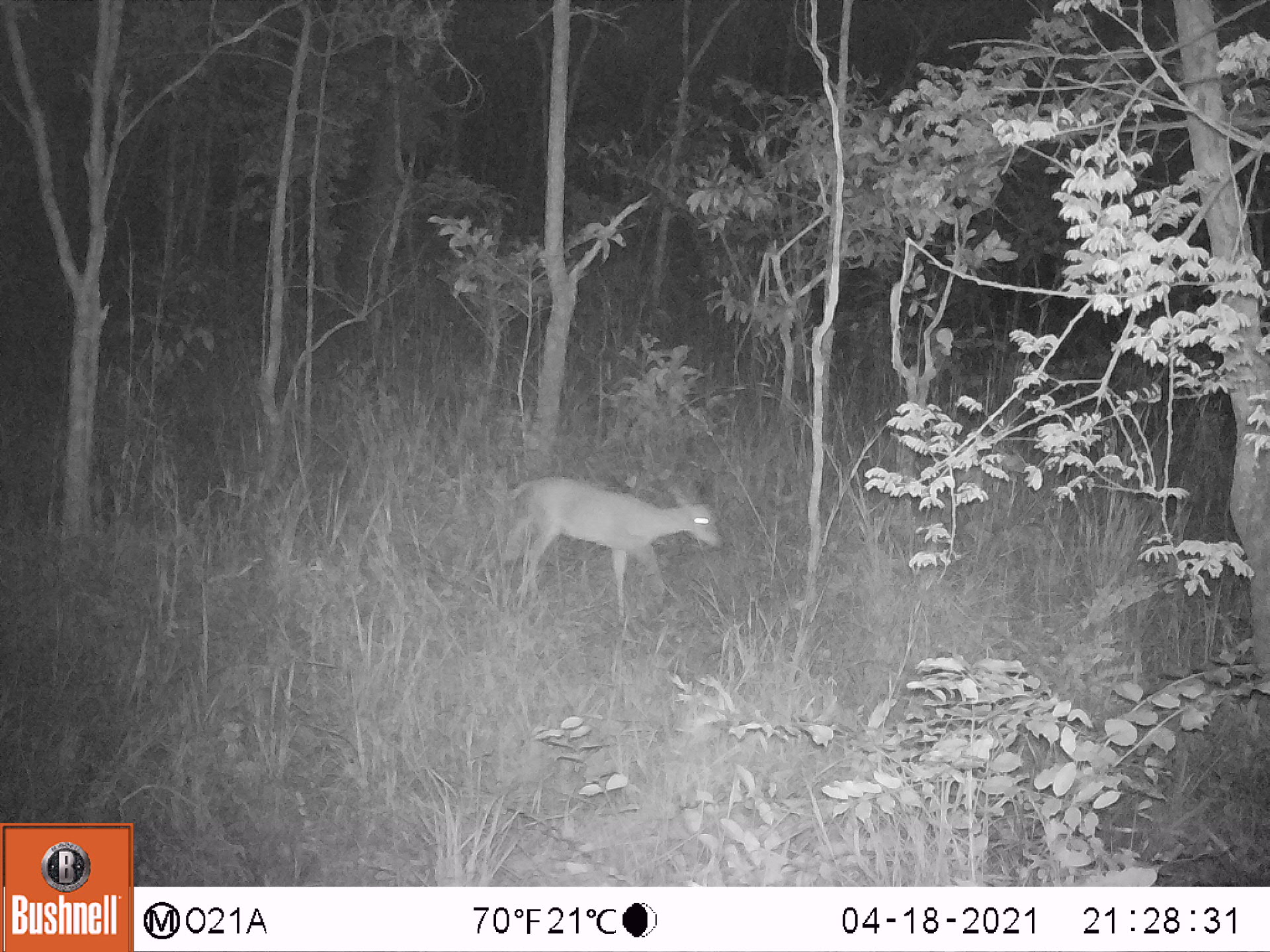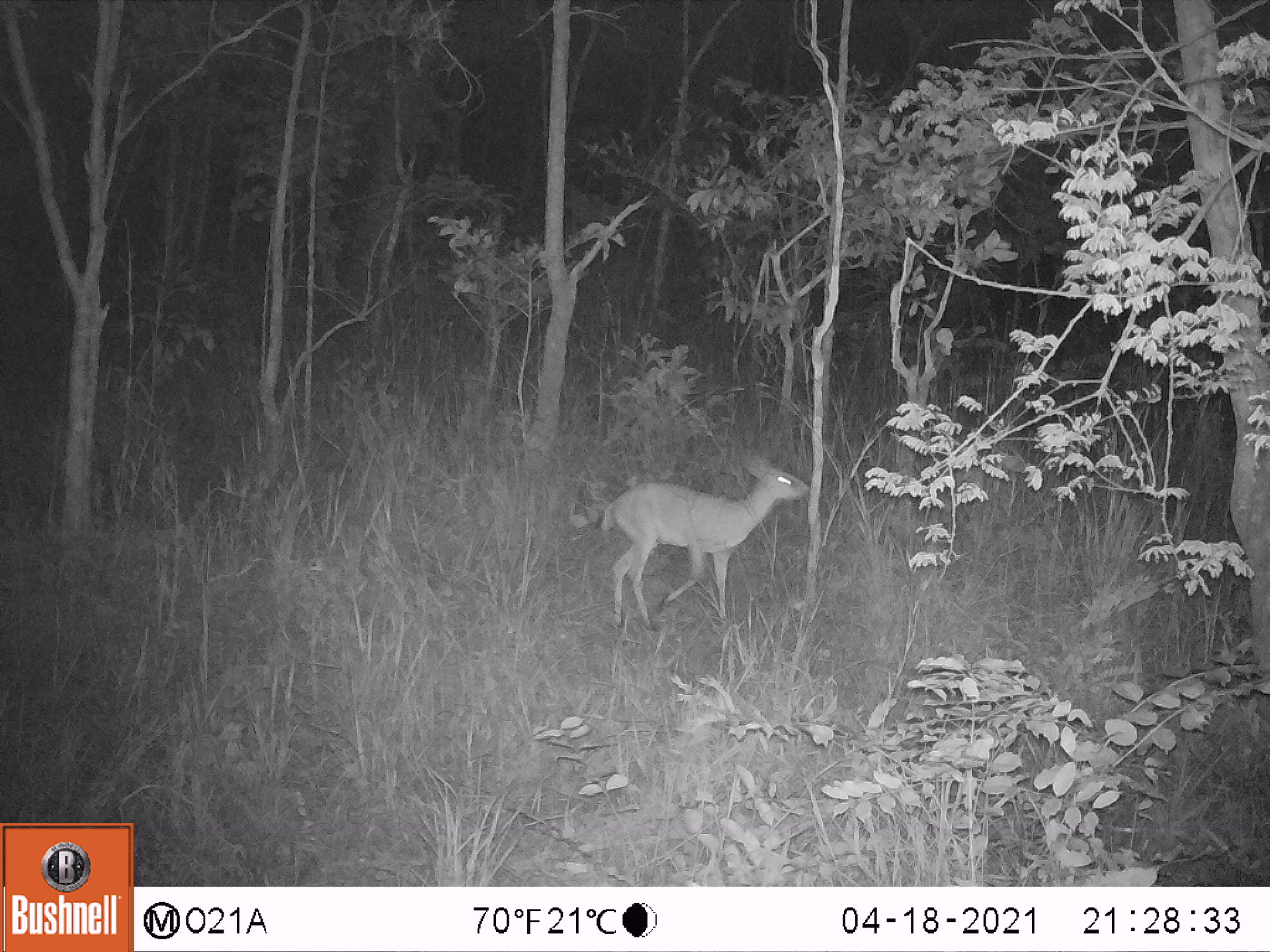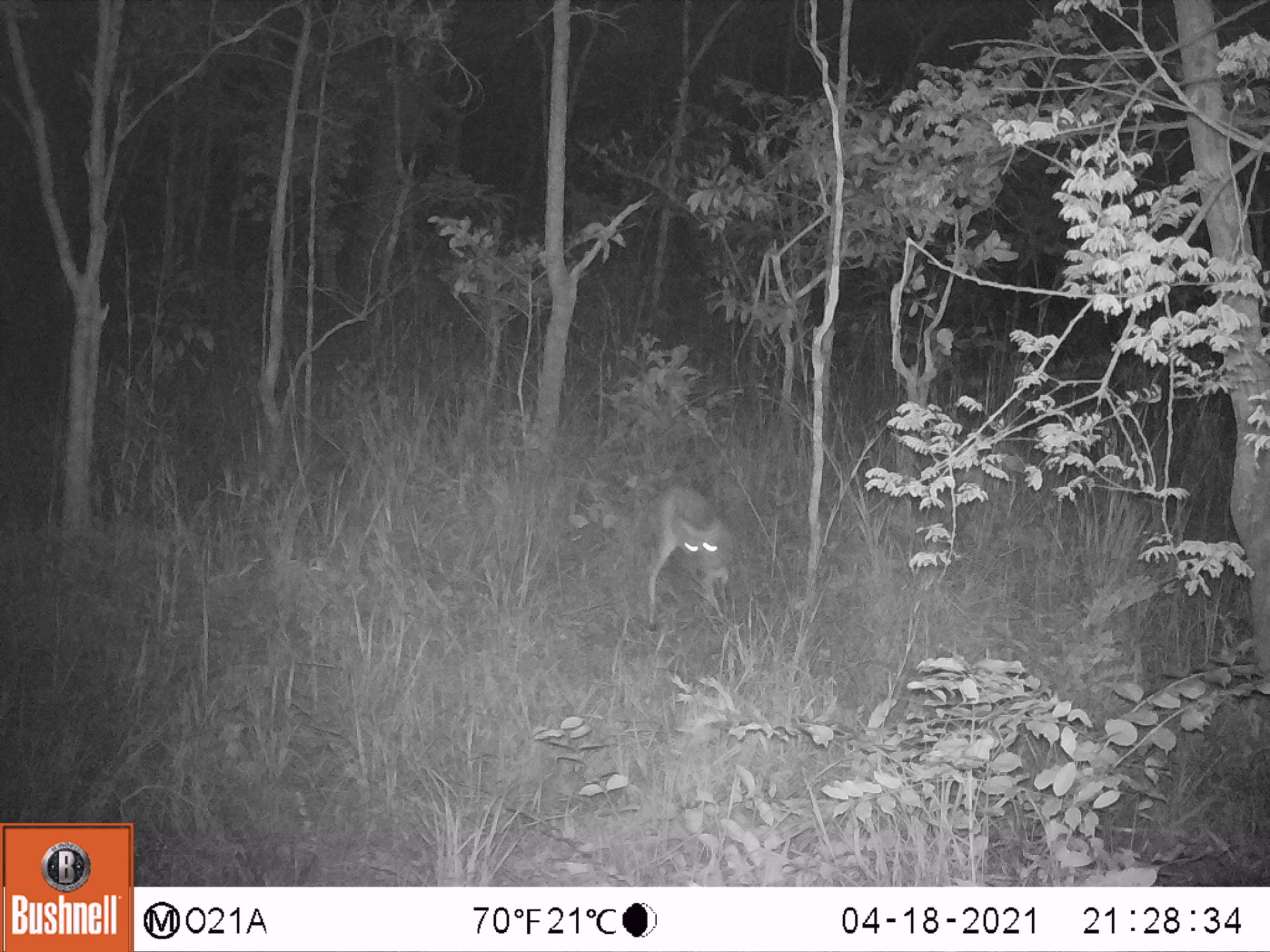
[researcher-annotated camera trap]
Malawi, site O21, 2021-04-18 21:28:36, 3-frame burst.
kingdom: Animalia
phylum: Chordata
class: Mammalia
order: Artiodactyla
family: Bovidae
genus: Sylvicapra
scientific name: Sylvicapra grimmia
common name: common duiker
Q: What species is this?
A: Common duiker (Sylvicapra grimmia).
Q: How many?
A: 1.